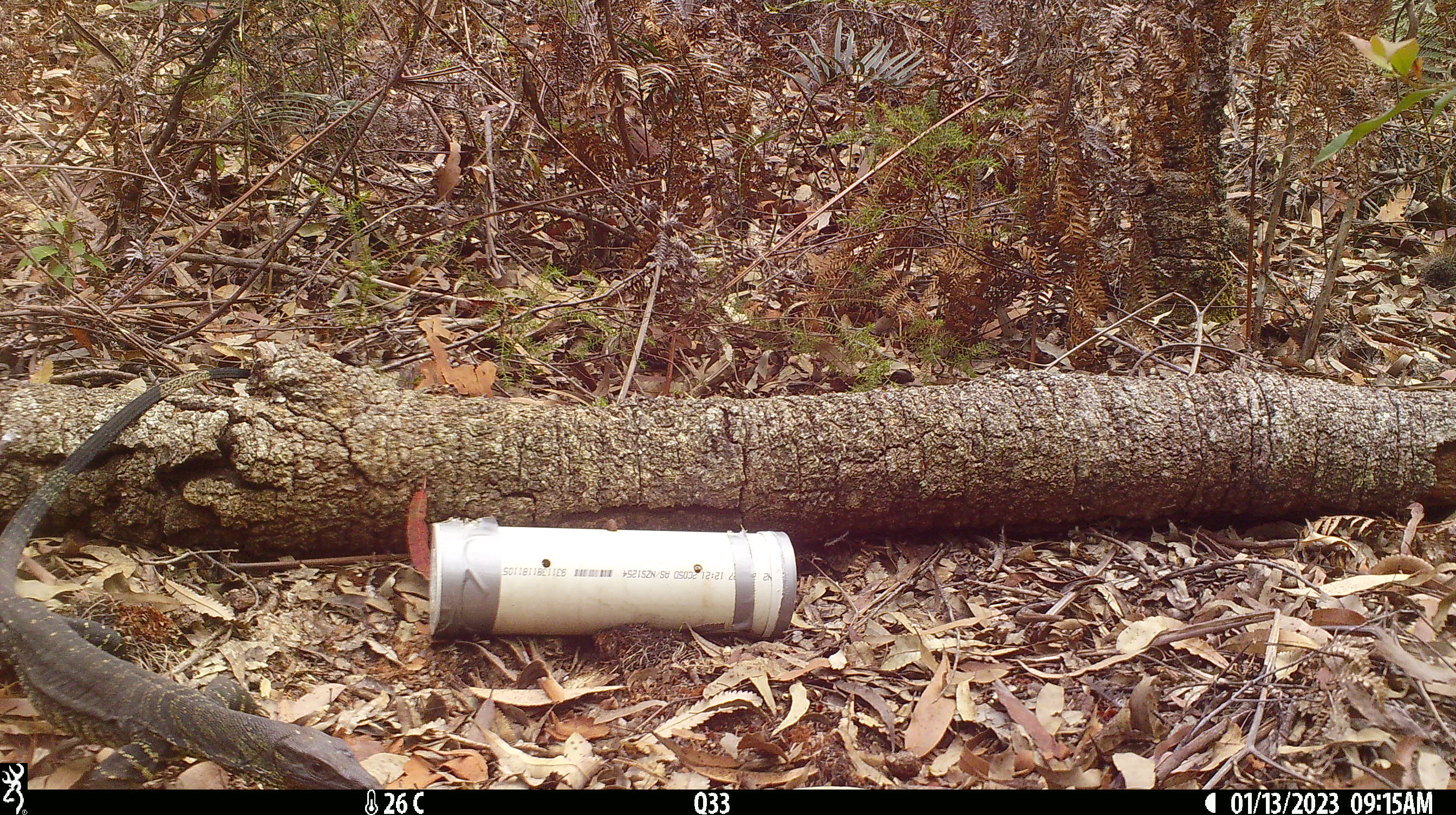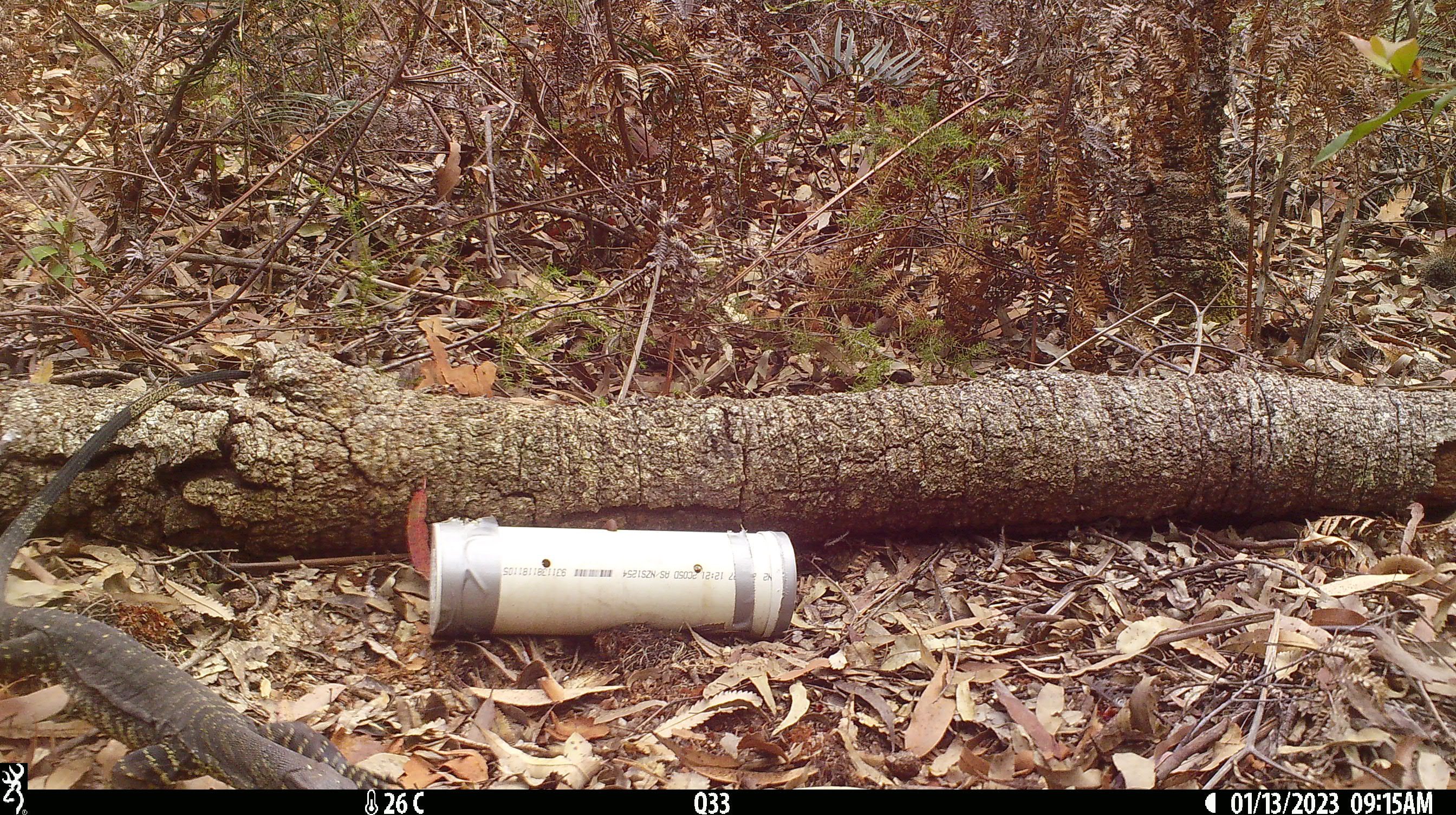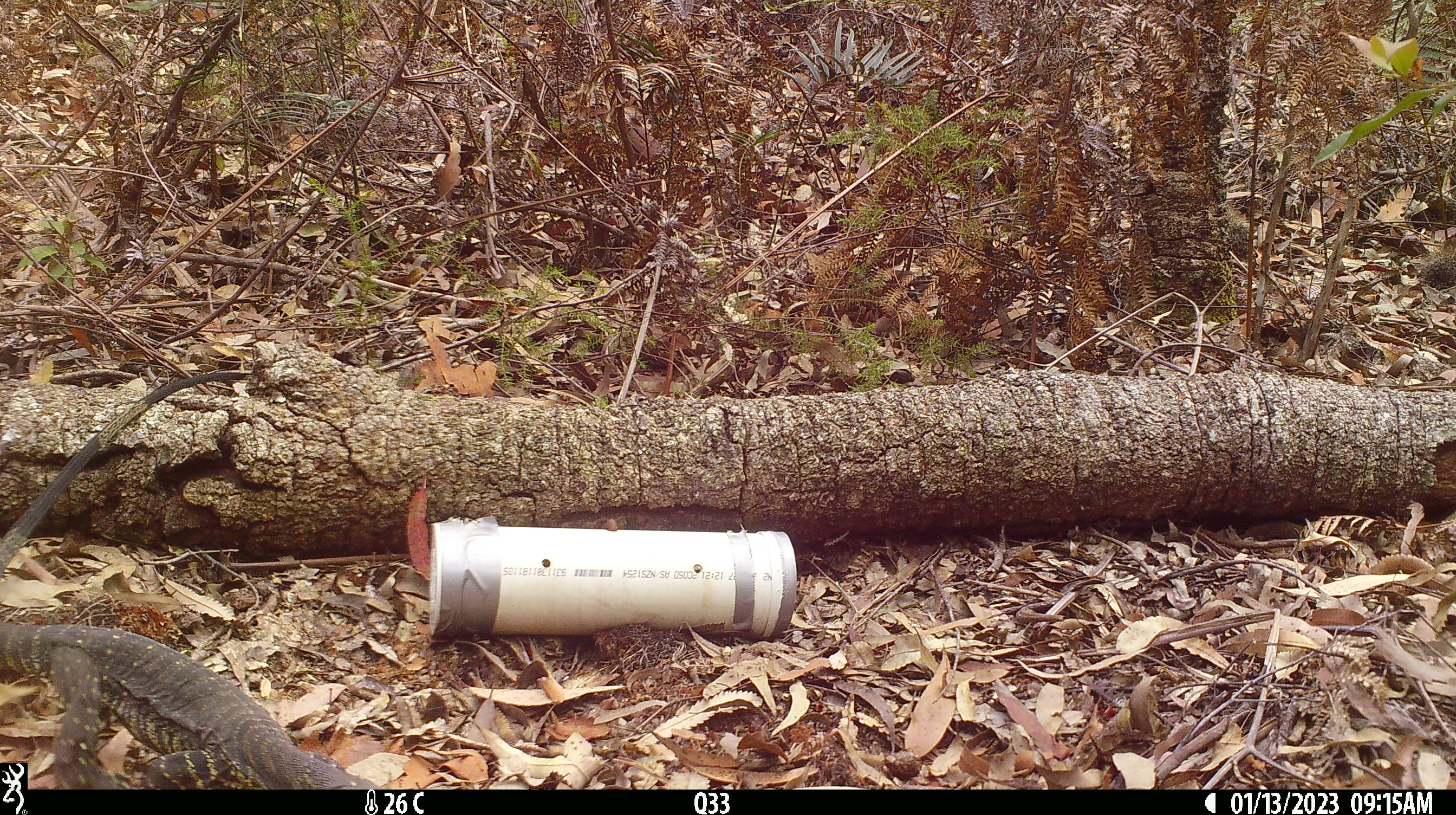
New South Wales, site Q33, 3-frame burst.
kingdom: Animalia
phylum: Chordata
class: Reptilia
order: Squamata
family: Varanidae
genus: Varanus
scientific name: Varanus varius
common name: lace monitor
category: goanna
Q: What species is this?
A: Goanna (lace monitor) (Varanus varius).